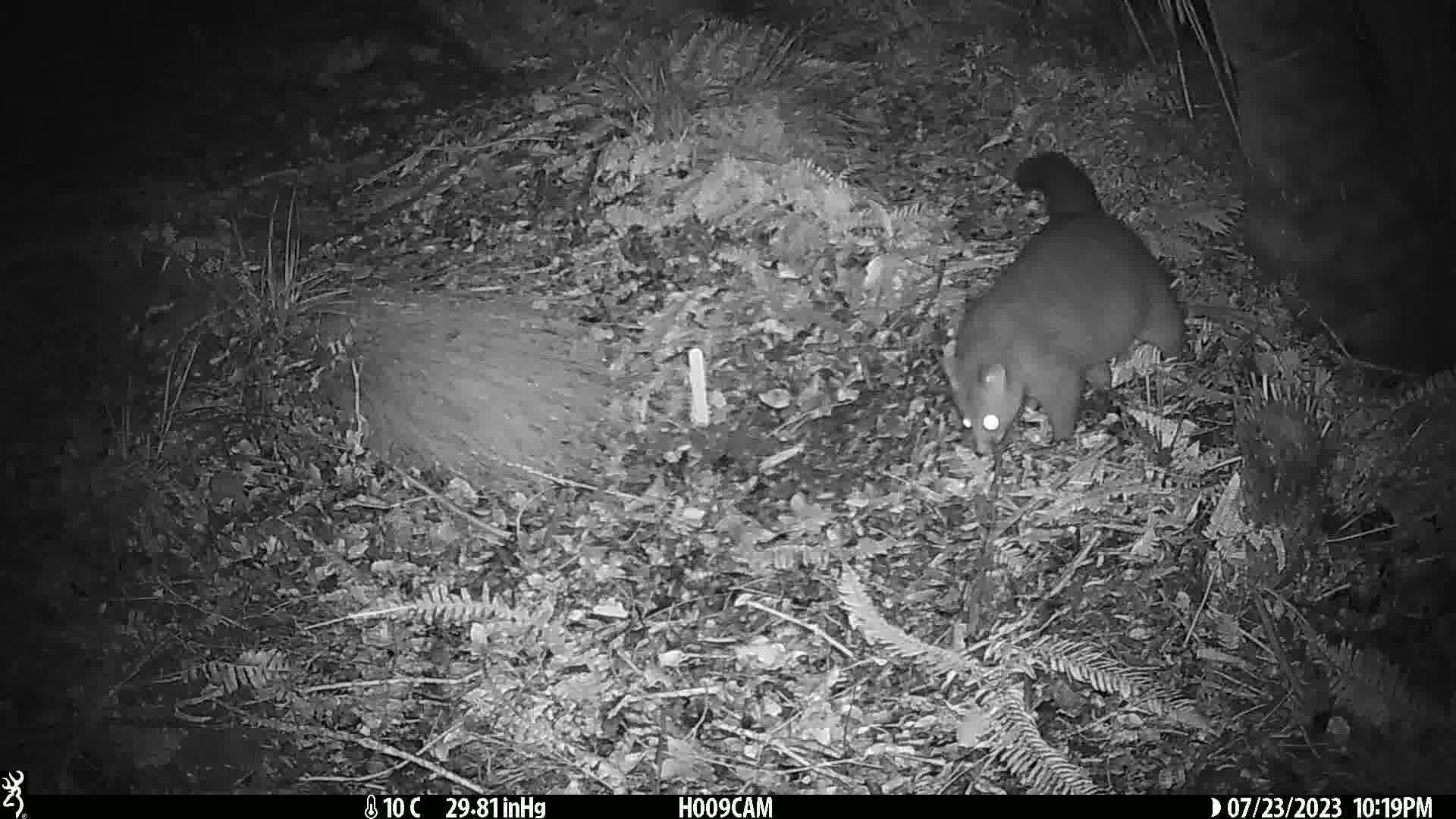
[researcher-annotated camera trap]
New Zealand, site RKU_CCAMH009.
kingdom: Animalia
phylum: Chordata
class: Mammalia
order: Diprotodontia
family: Phalangeridae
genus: Trichosurus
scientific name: Trichosurus vulpecula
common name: common brushtail possum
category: possum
Possum (common brushtail possum) (Trichosurus vulpecula).